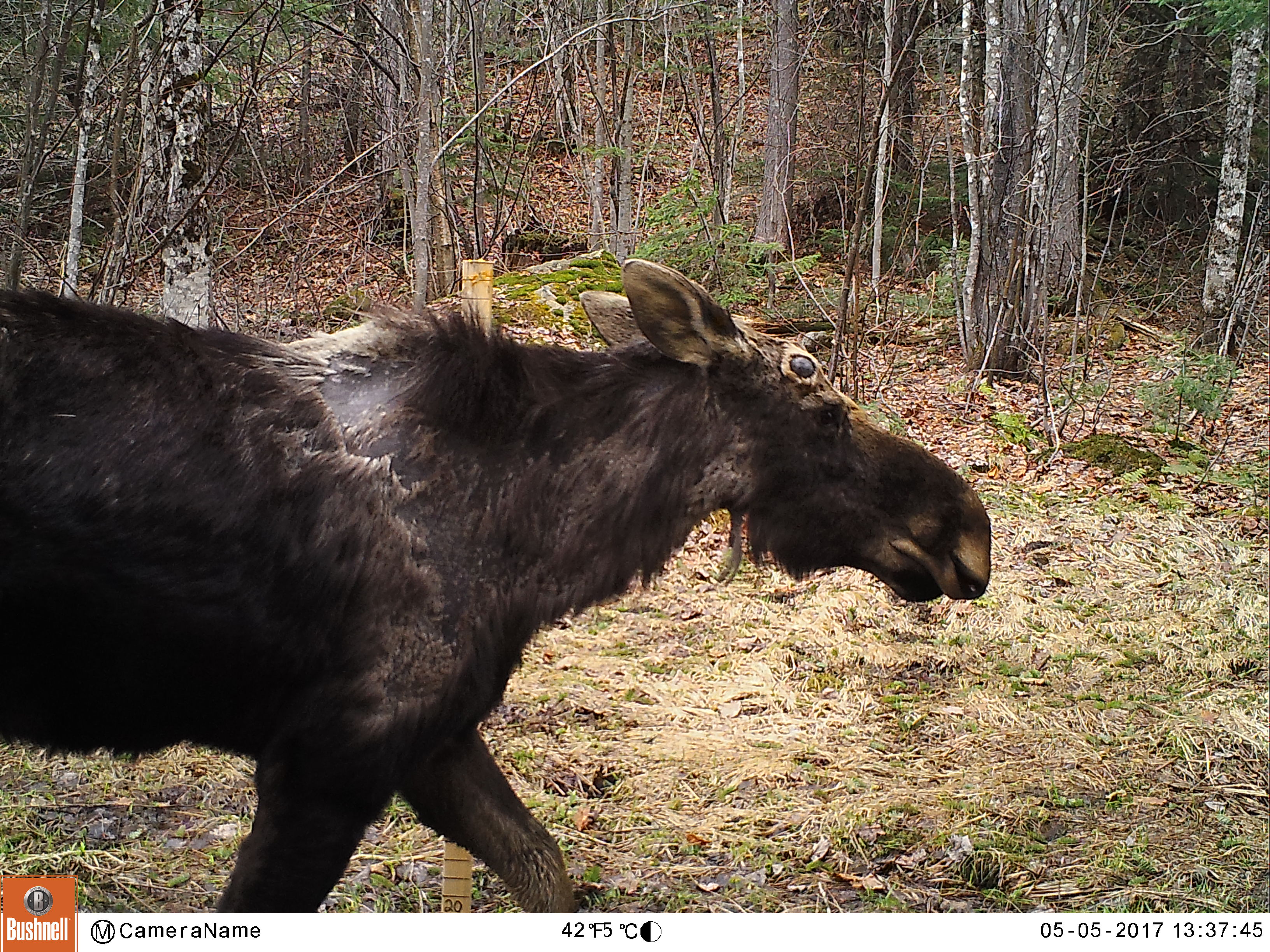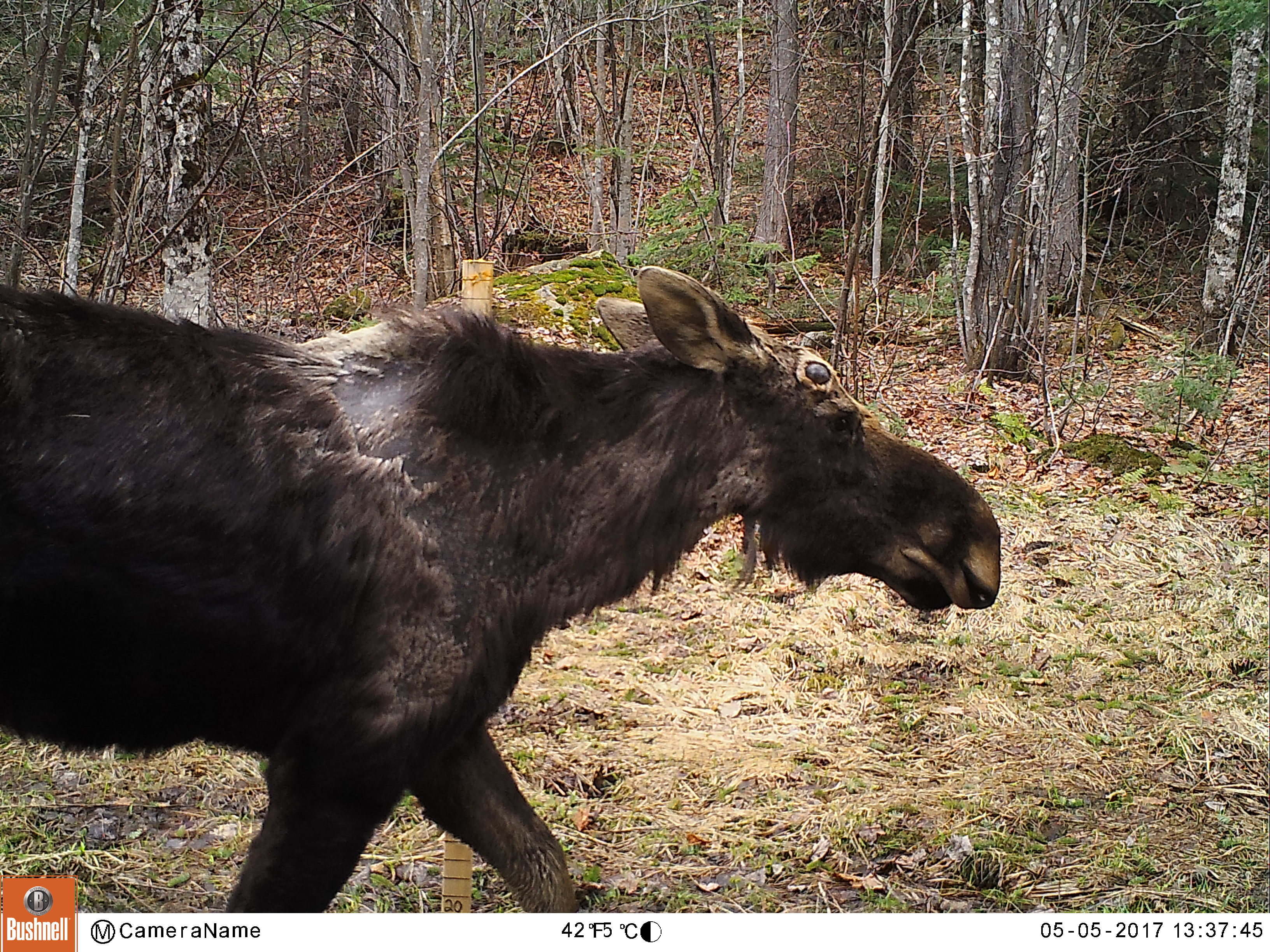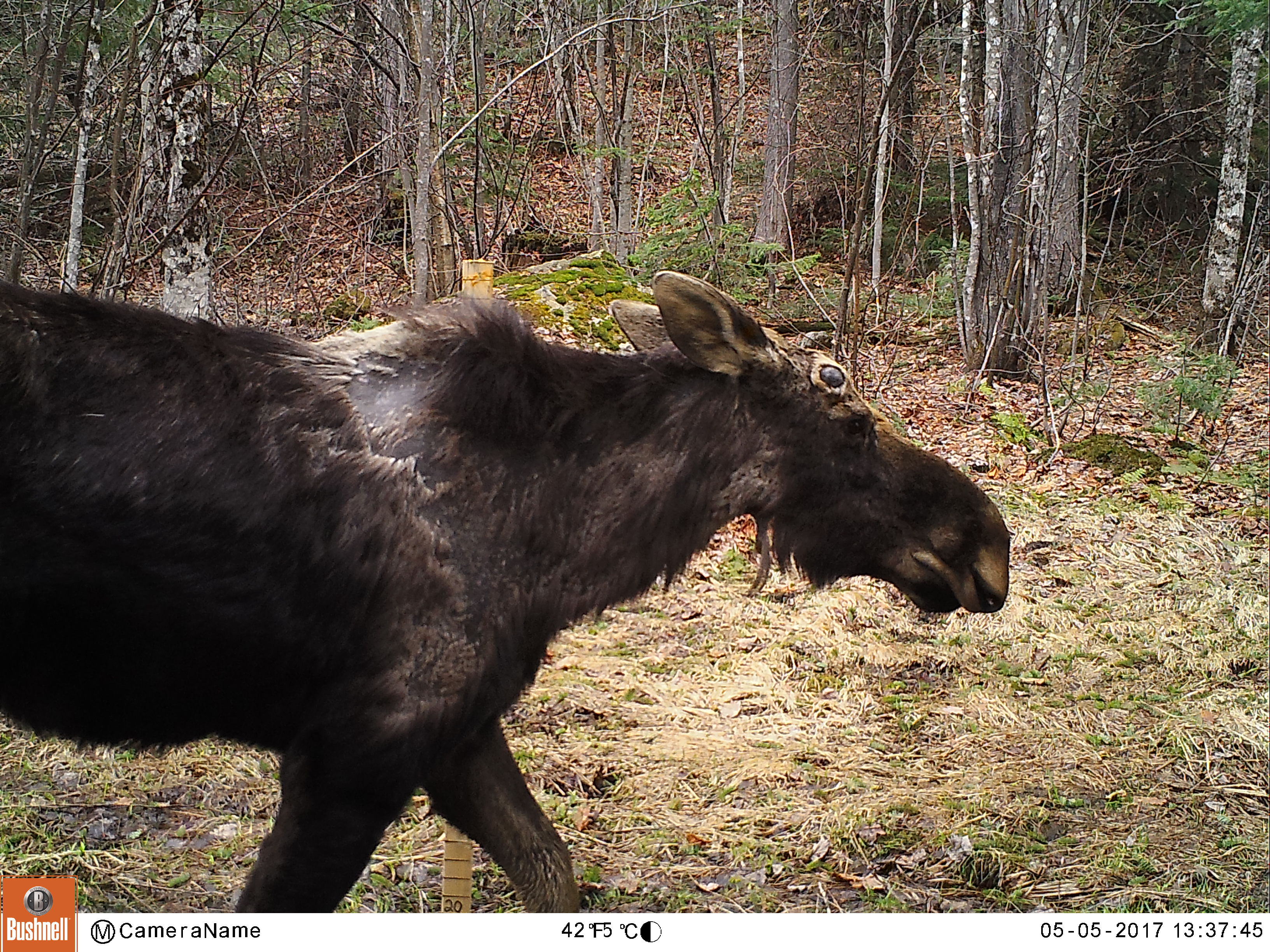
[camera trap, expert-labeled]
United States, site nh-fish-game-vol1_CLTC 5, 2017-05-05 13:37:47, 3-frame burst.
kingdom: Animalia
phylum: Chordata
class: Mammalia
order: Artiodactyla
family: Cervidae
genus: Alces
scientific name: Alces alces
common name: moose